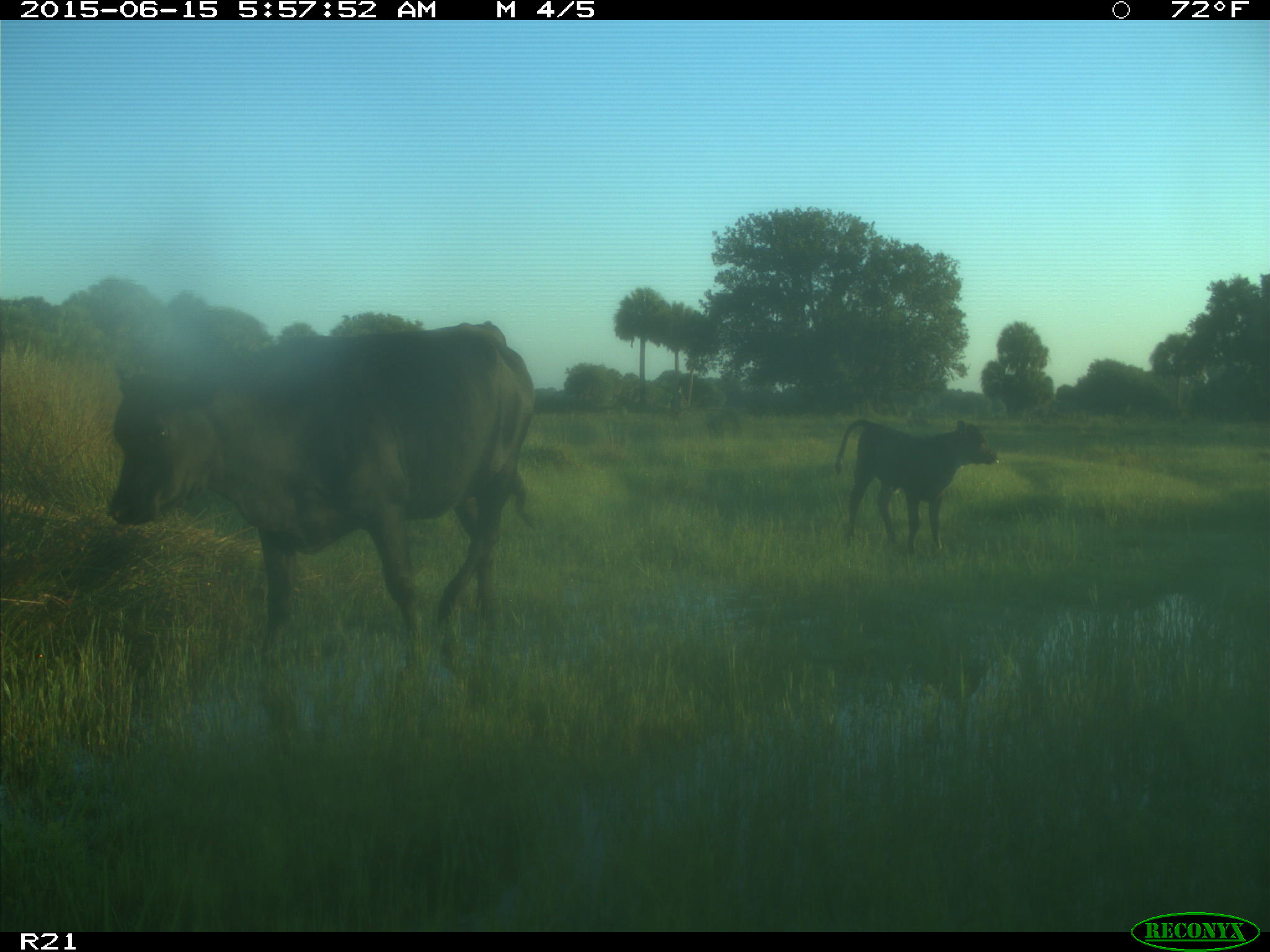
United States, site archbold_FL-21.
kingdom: Animalia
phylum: Chordata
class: Mammalia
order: Artiodactyla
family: Bovidae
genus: Bos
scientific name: Bos taurus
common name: domestic cow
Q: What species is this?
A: Bos taurus (domestic cow).